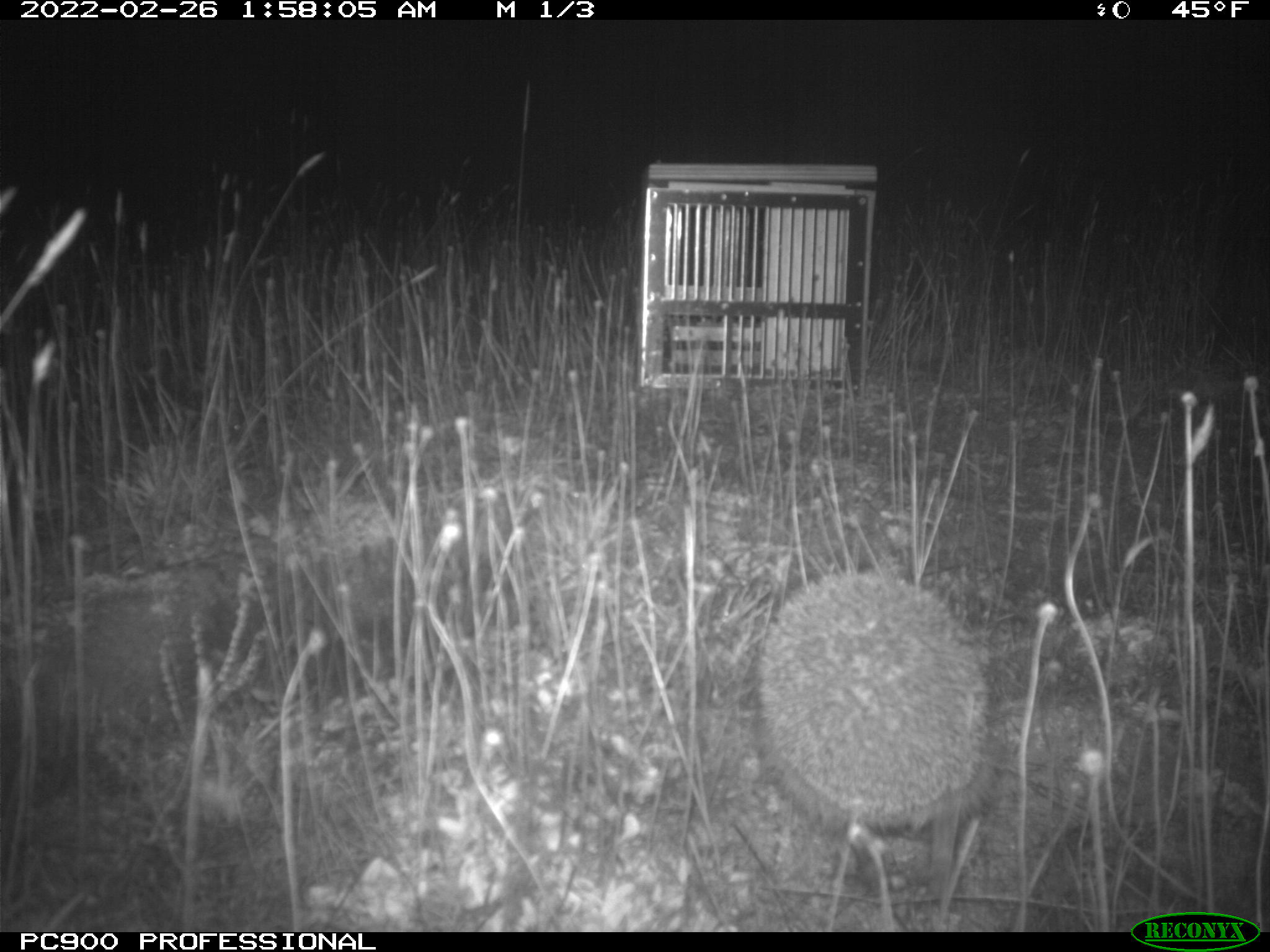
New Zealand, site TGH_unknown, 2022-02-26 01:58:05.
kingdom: Animalia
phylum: Chordata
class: Mammalia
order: Eulipotyphla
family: Erinaceidae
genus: Erinaceus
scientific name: Erinaceus europaeus europaeus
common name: european hedgehog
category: hedgehog